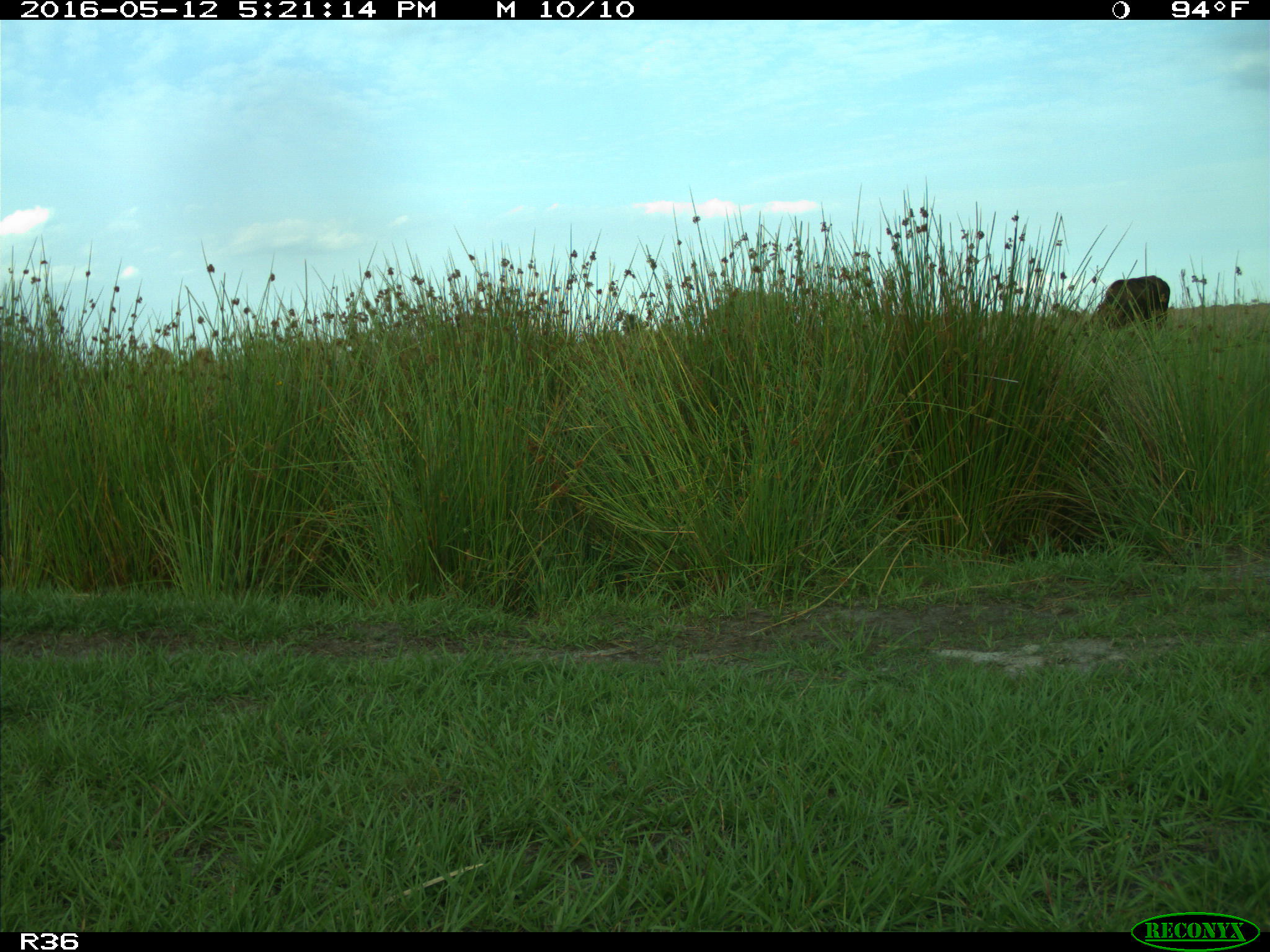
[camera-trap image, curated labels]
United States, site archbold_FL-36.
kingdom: Animalia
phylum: Chordata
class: Mammalia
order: Artiodactyla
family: Bovidae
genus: Bos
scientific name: Bos taurus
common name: domestic cow